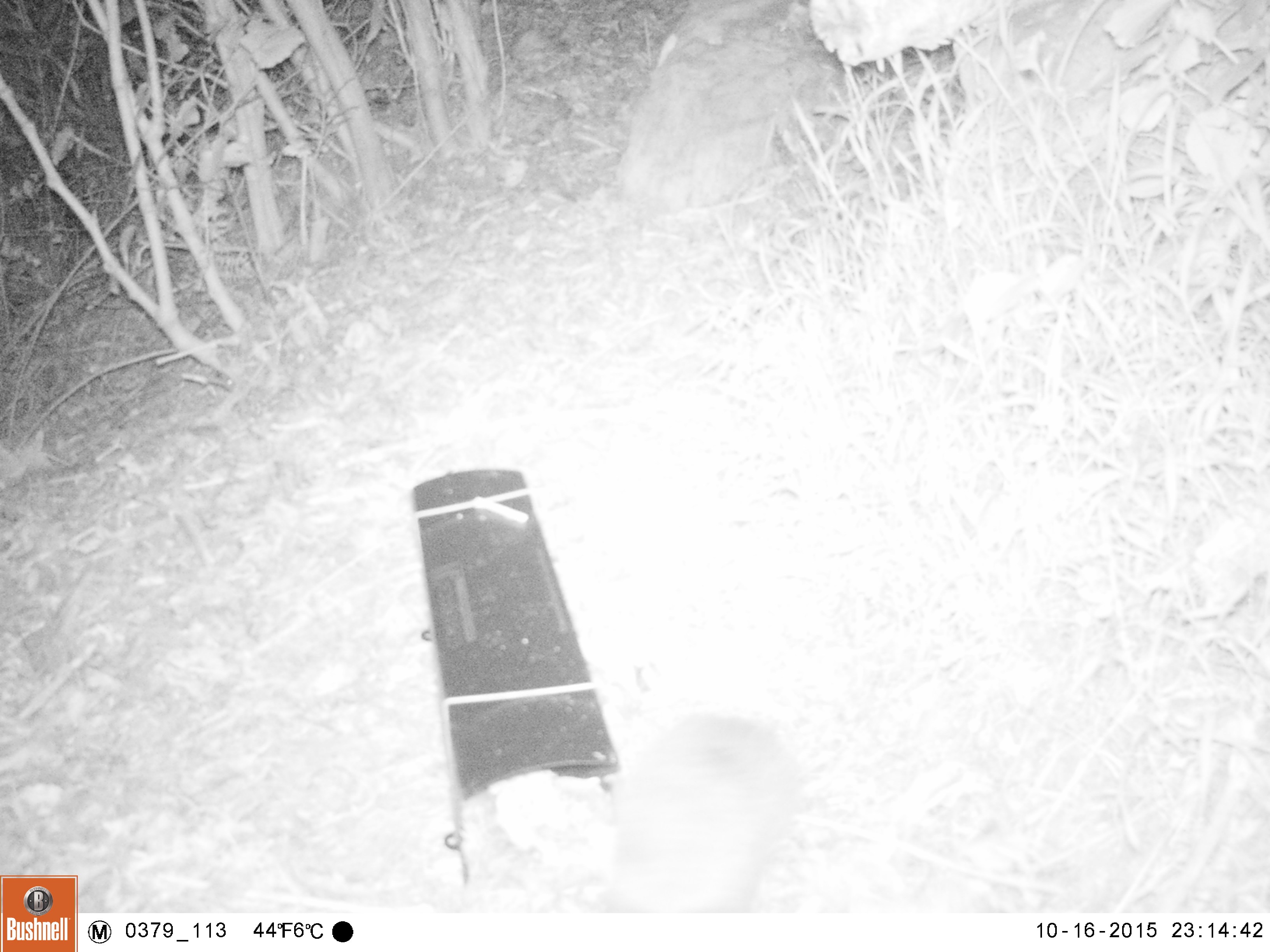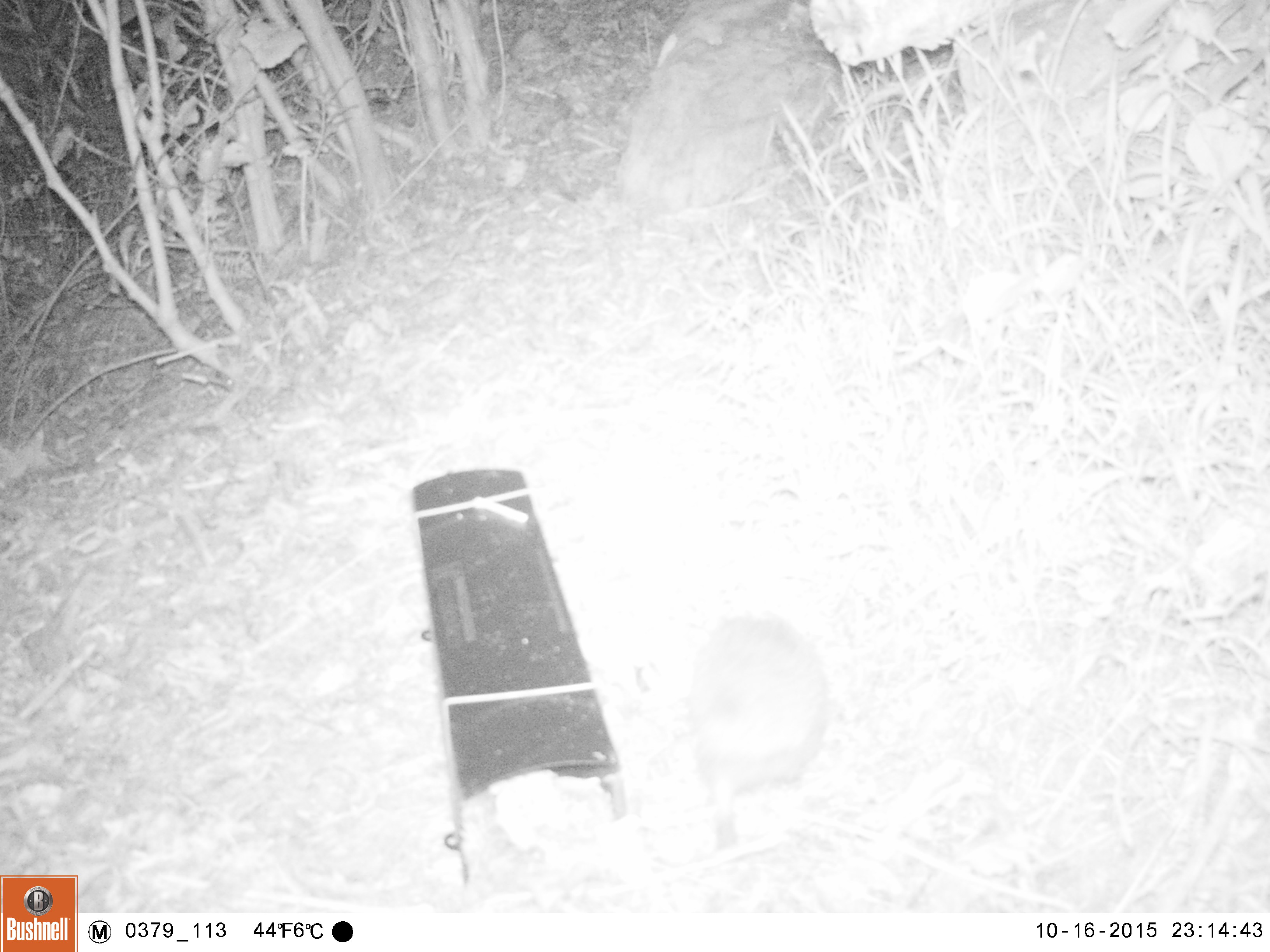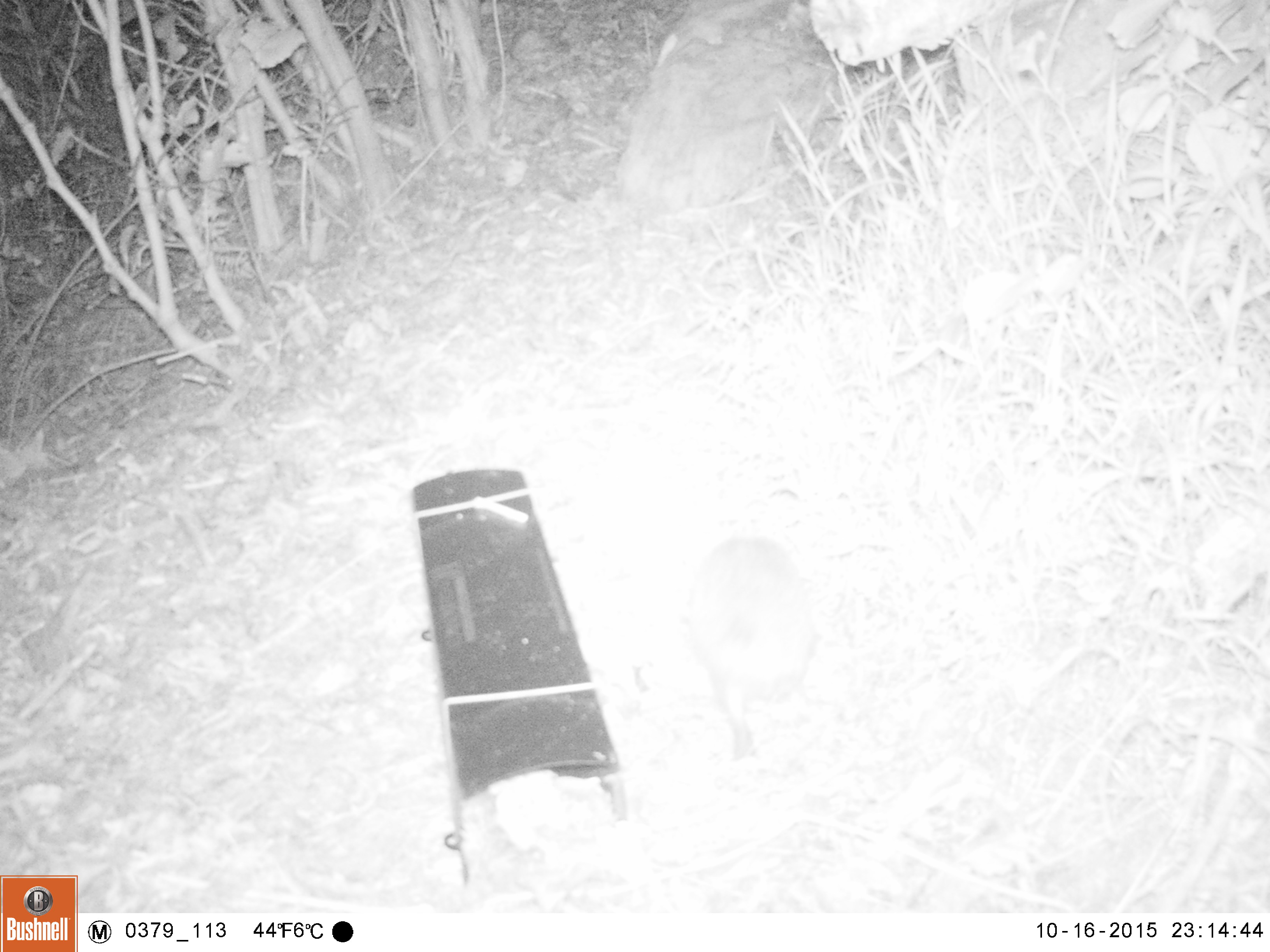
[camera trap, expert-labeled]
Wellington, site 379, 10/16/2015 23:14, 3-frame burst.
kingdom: Animalia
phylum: Chordata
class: Mammalia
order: Eulipotyphla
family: Erinaceidae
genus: Erinaceus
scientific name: Erinaceus europaeus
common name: hedgehog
Hedgehog (Erinaceus europaeus).